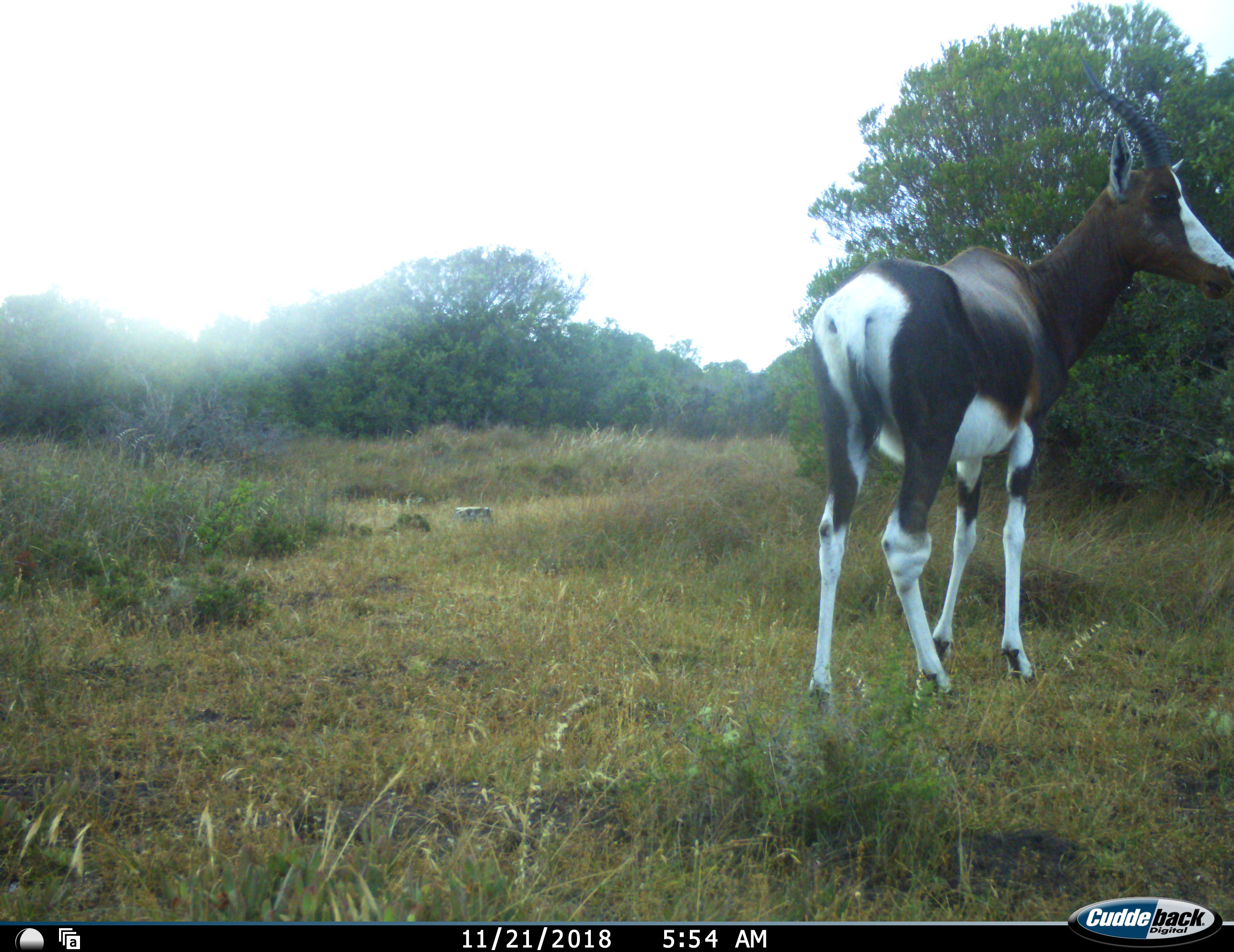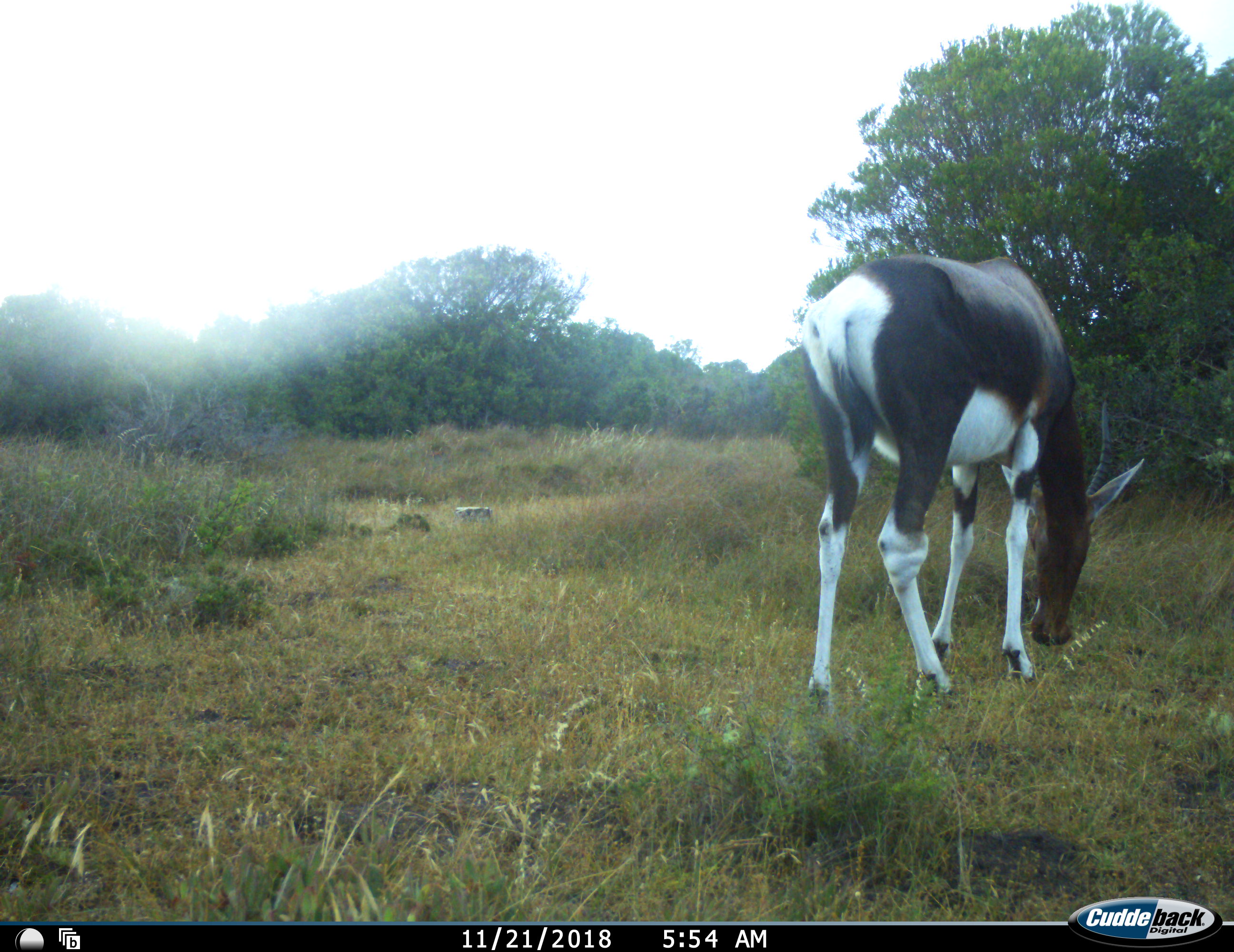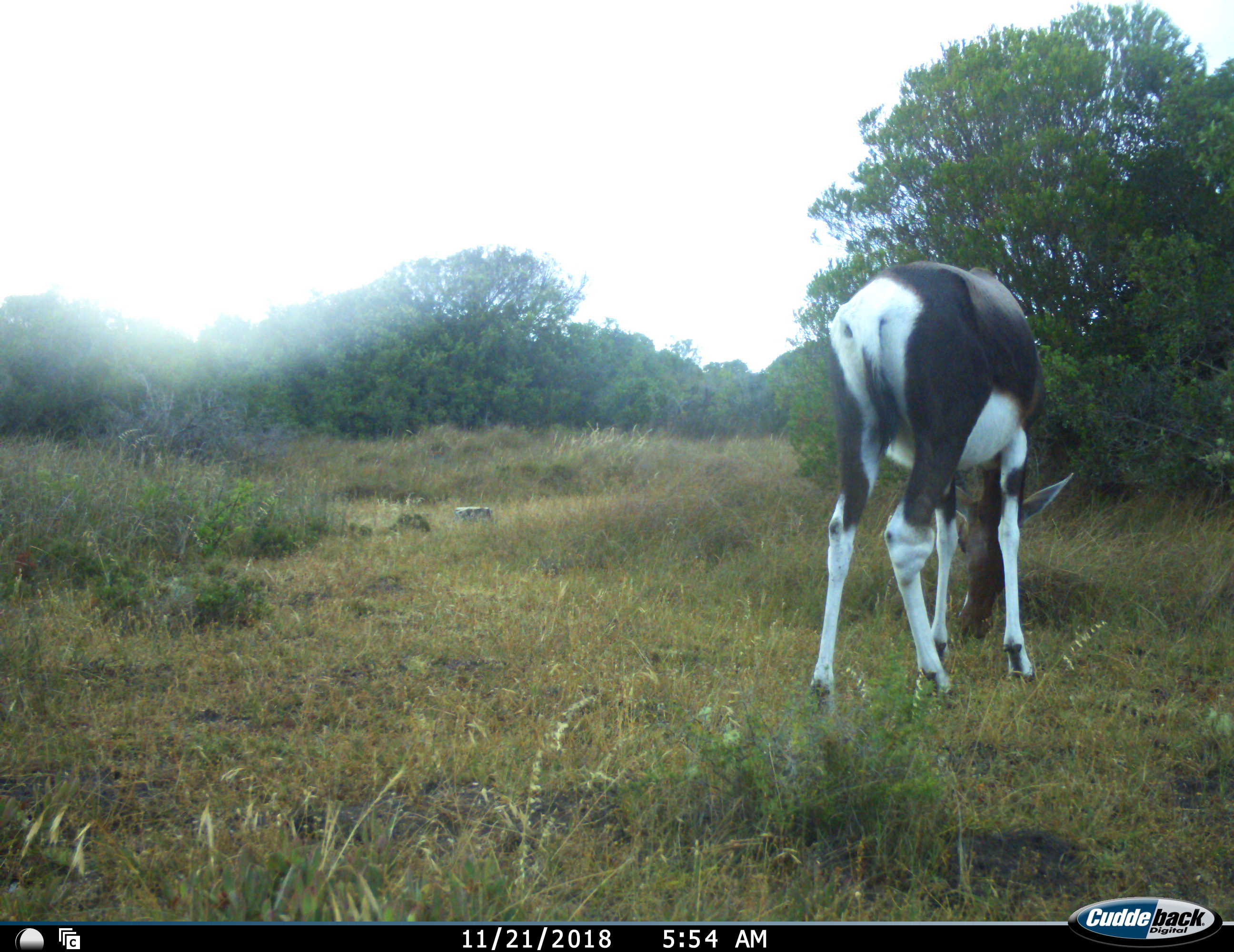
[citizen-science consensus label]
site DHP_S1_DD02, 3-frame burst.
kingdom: Animalia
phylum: Chordata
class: Mammalia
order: Artiodactyla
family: Bovidae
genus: Damaliscus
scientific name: Damaliscus pygargus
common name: bontebok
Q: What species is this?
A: Bontebok (Damaliscus pygargus).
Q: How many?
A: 1.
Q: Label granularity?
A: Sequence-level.